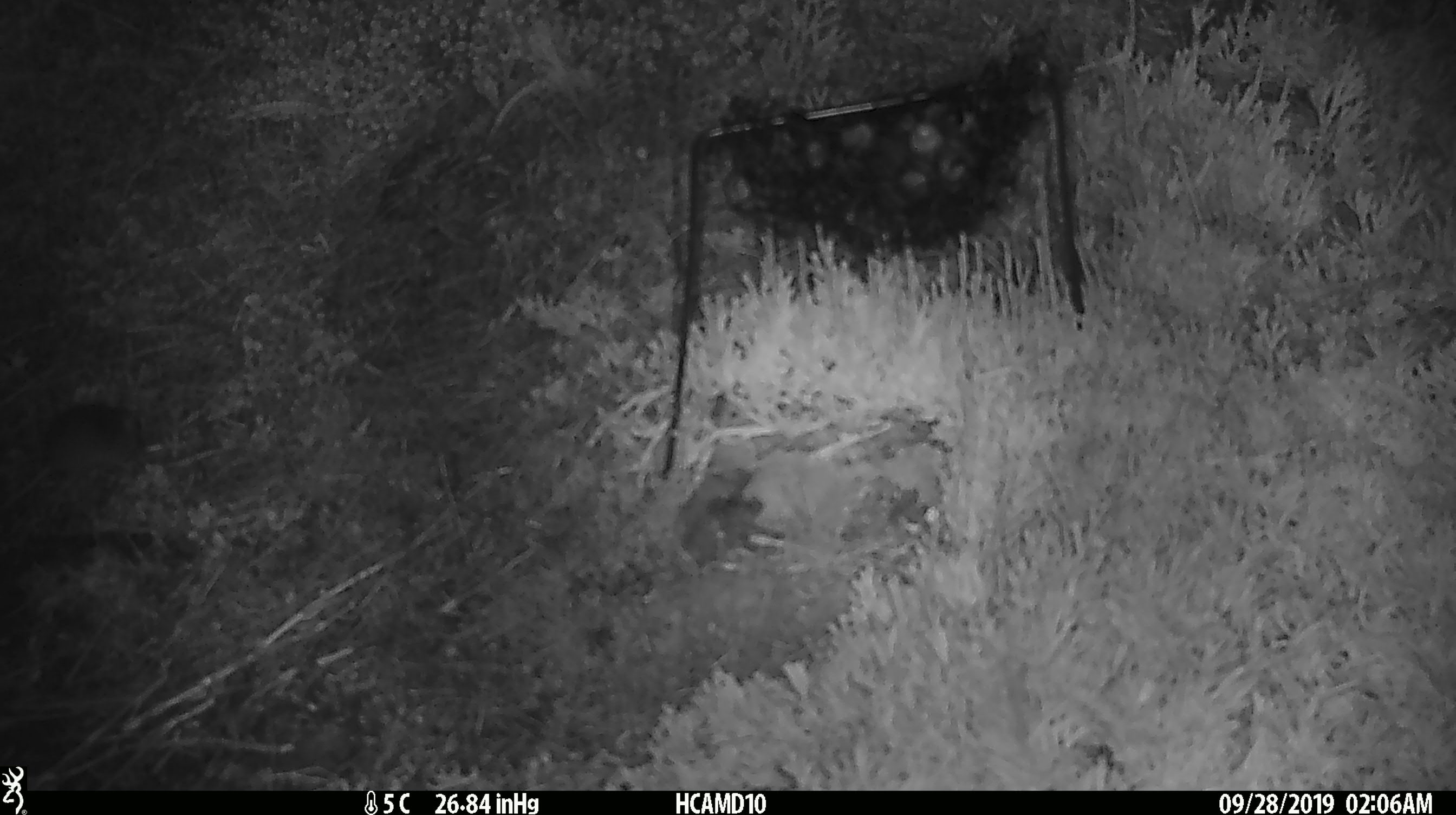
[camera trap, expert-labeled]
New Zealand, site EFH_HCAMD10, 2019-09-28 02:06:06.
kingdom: Animalia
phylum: Chordata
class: Mammalia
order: Rodentia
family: Muridae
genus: Mus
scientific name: Mus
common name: mouse